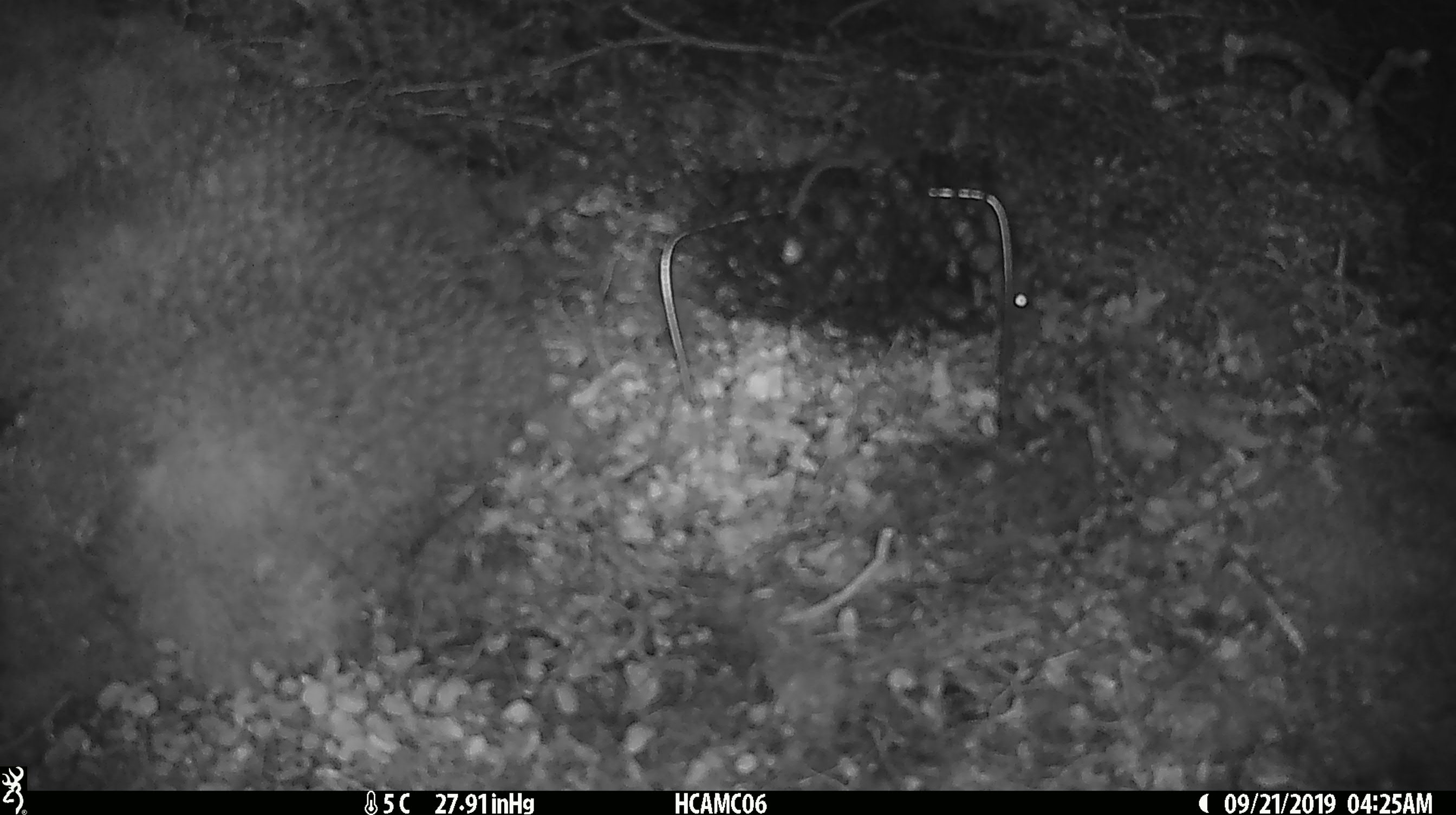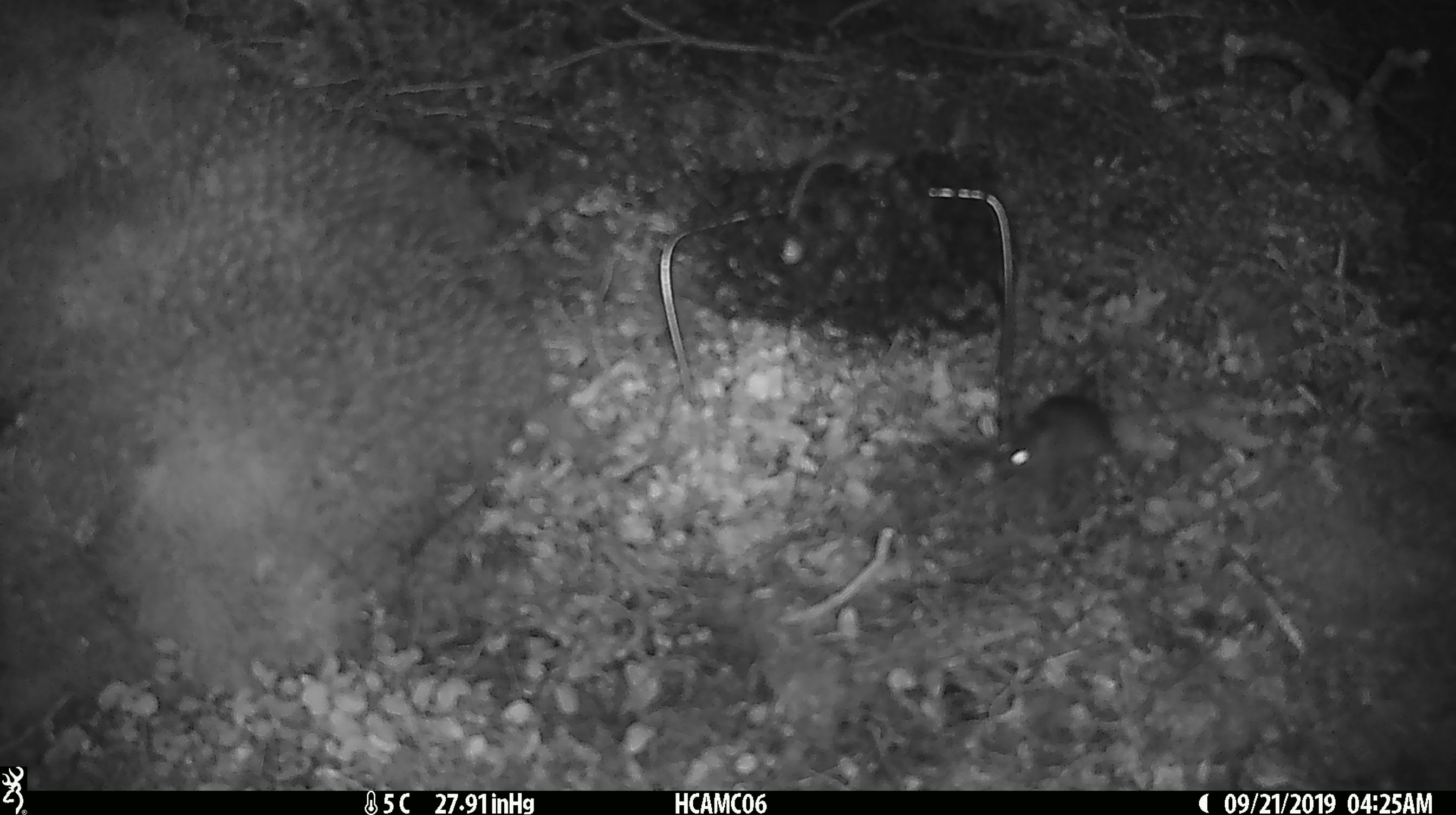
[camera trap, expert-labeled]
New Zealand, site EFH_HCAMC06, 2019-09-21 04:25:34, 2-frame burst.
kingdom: Animalia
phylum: Chordata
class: Mammalia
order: Rodentia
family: Muridae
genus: Mus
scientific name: Mus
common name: mouse